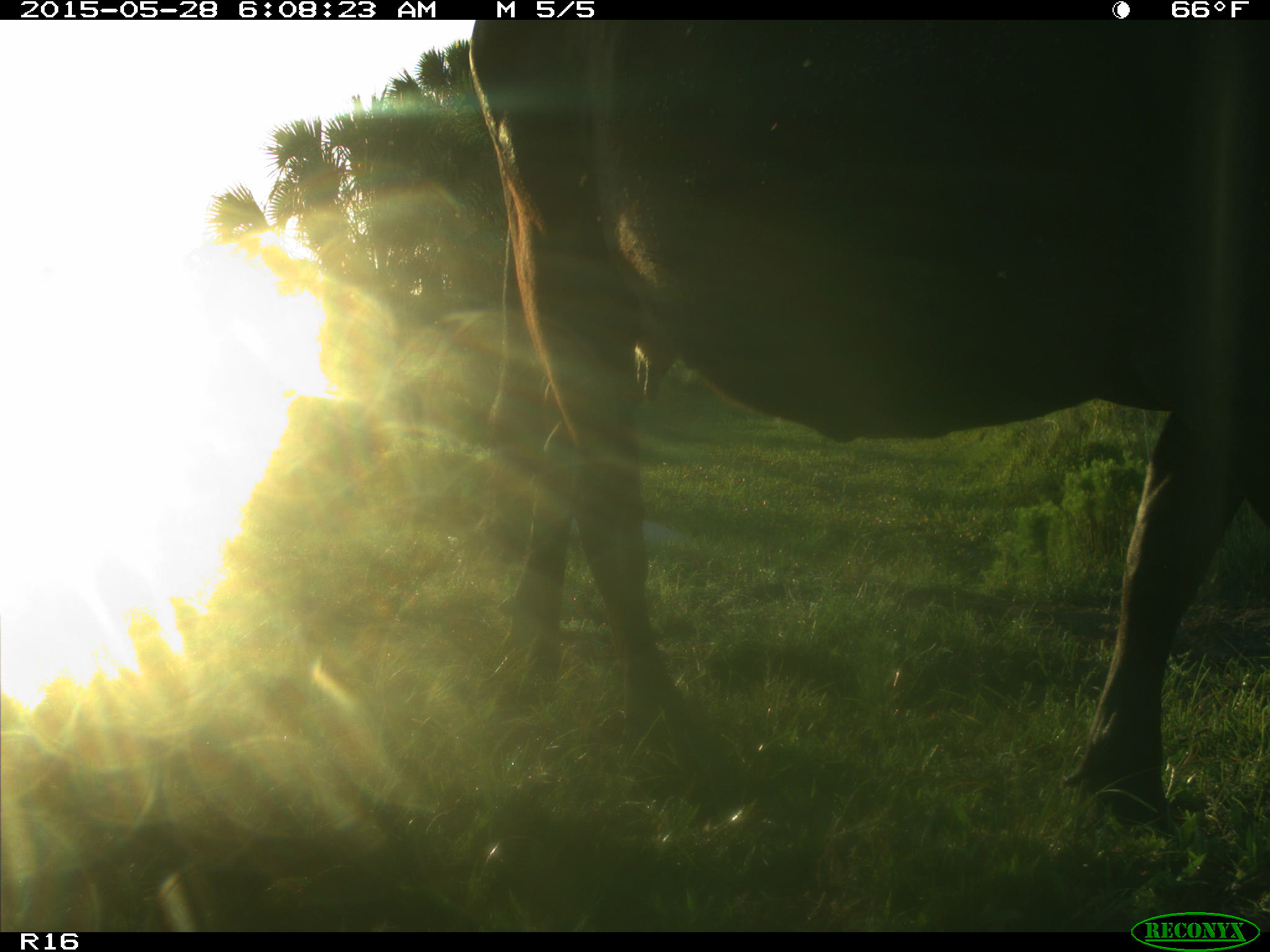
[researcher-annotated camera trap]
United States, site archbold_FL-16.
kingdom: Animalia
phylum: Chordata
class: Mammalia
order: Artiodactyla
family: Bovidae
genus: Bos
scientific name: Bos taurus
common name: domestic cow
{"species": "Bos taurus (domestic cow)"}